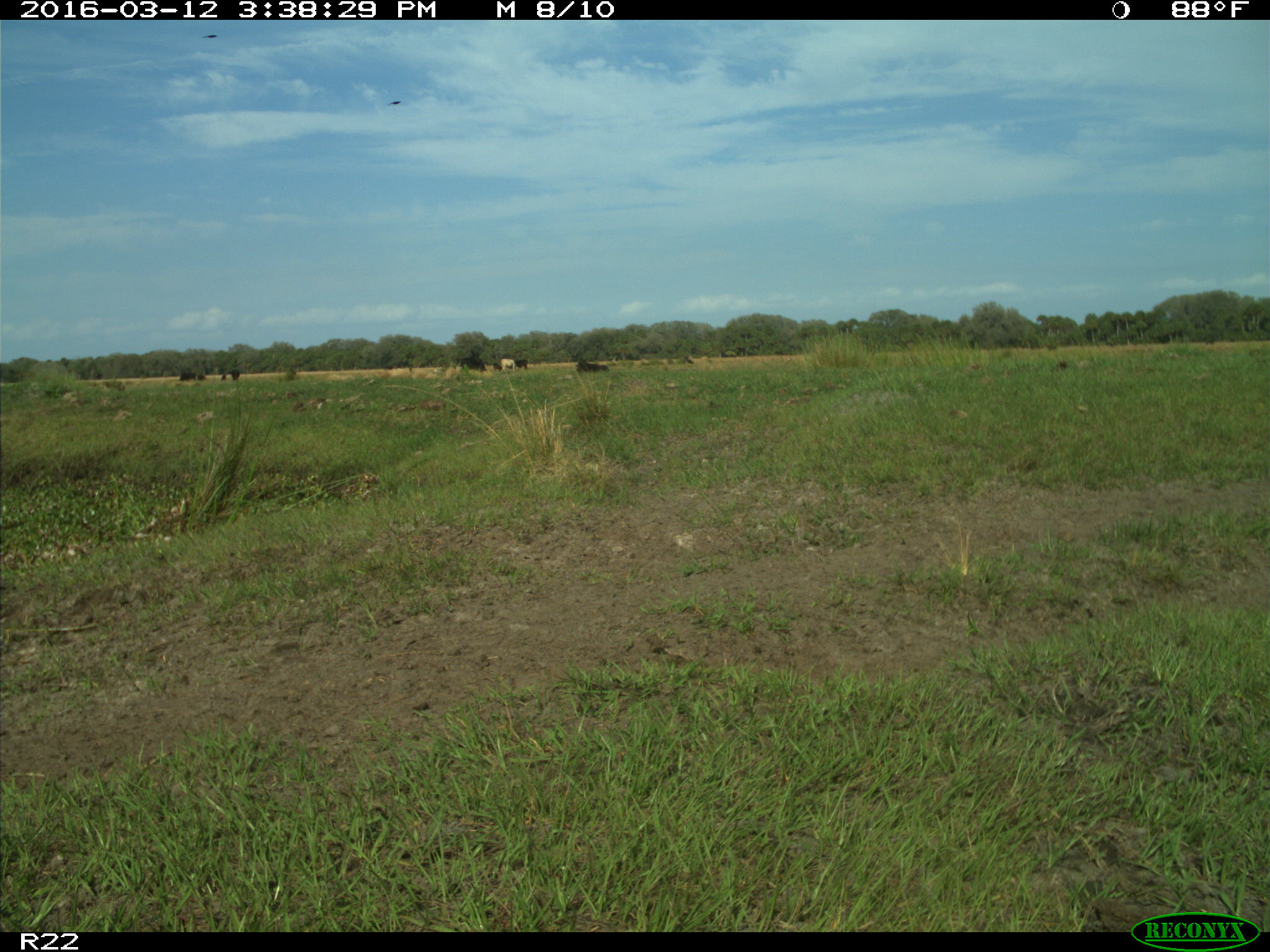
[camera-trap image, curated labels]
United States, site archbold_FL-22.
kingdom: Animalia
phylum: Chordata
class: Mammalia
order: Artiodactyla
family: Bovidae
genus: Bos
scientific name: Bos taurus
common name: domestic cow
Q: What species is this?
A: Bos taurus (domestic cow).